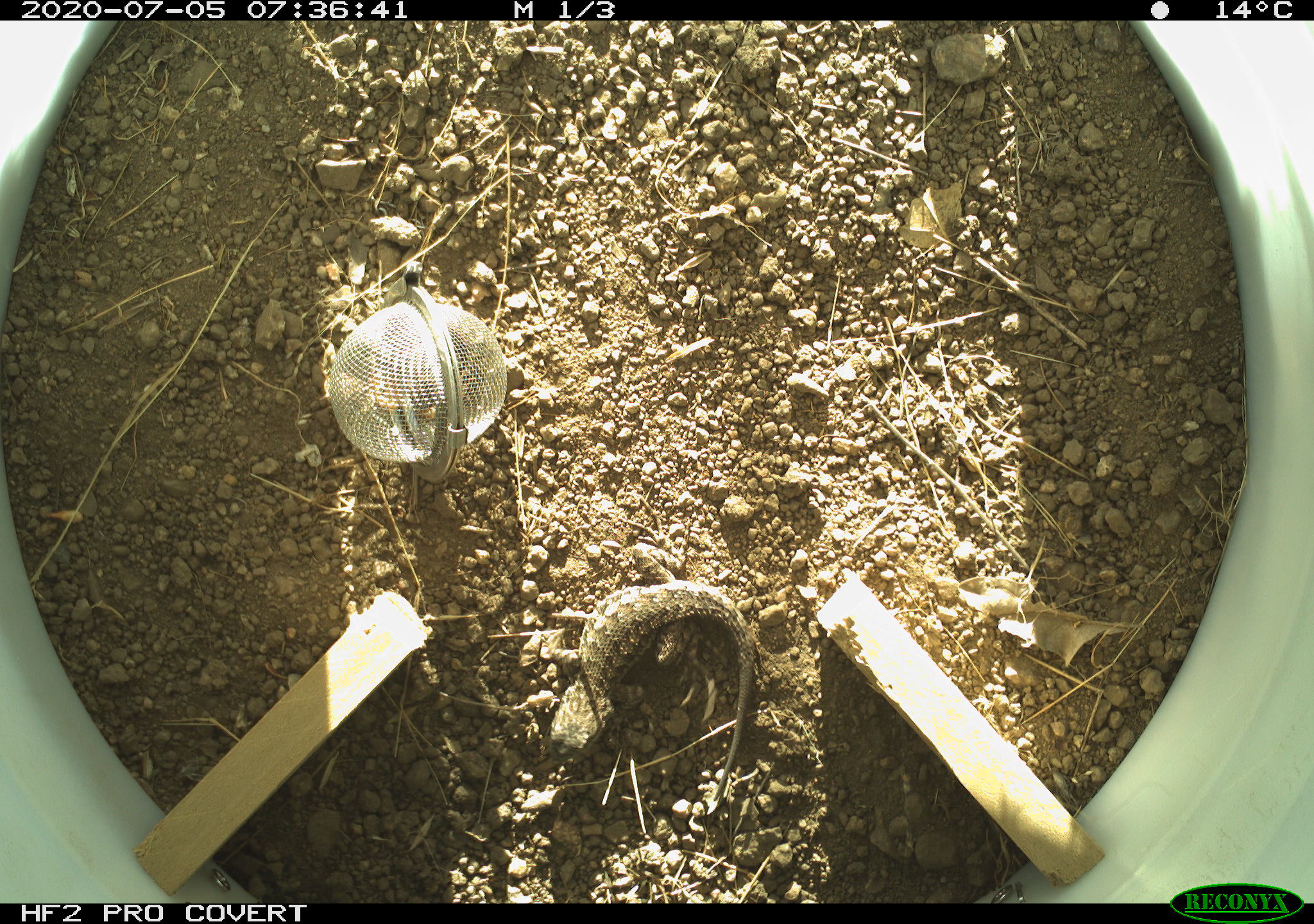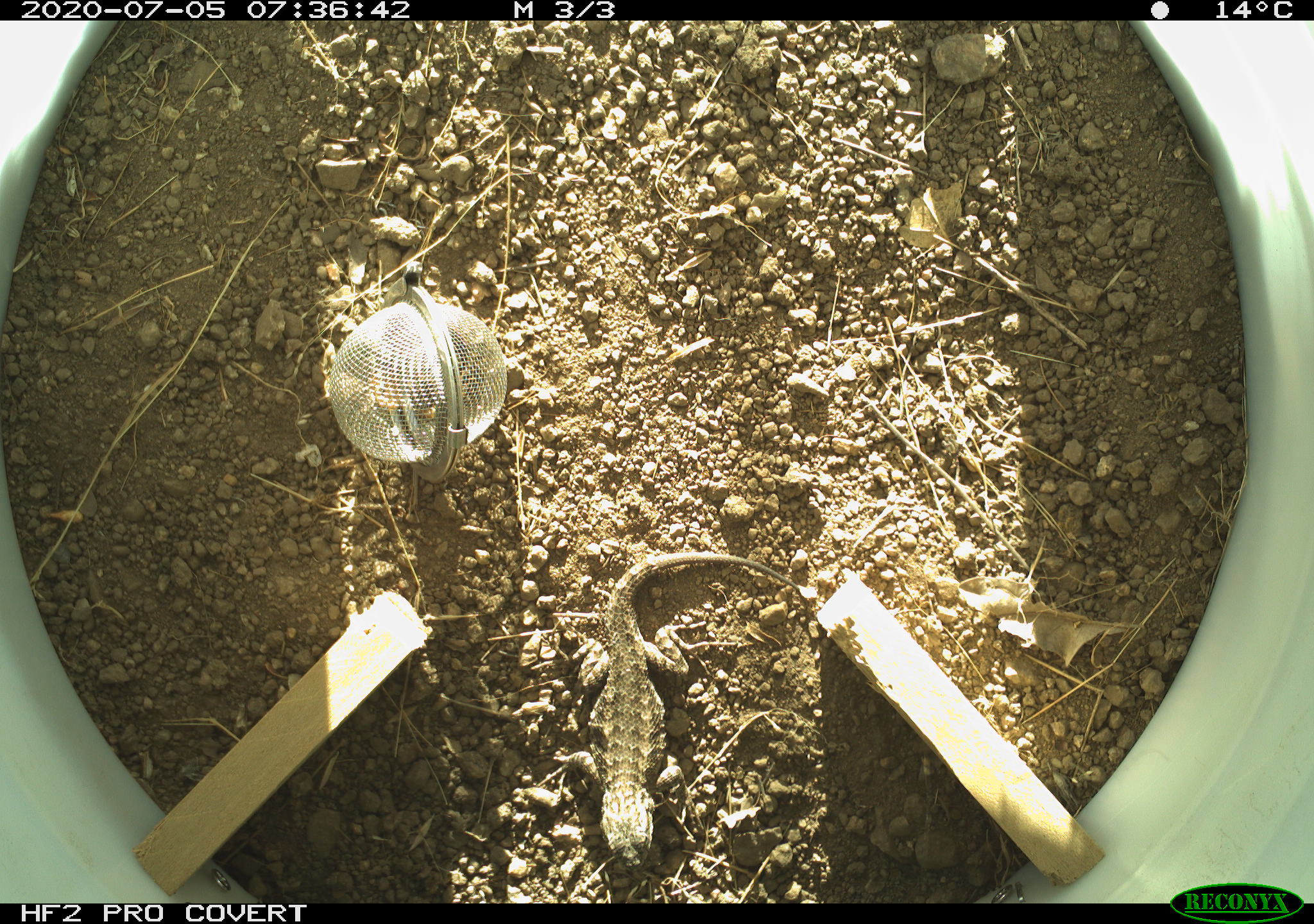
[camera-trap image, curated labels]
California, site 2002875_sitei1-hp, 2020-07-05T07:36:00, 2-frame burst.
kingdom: Animalia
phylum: Chordata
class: Reptilia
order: Squamata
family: Phrynosomatidae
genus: Sceloporus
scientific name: Sceloporus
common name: spiny lizards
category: sceloporus species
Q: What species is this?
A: Sceloporus species (spiny lizards) (Sceloporus).